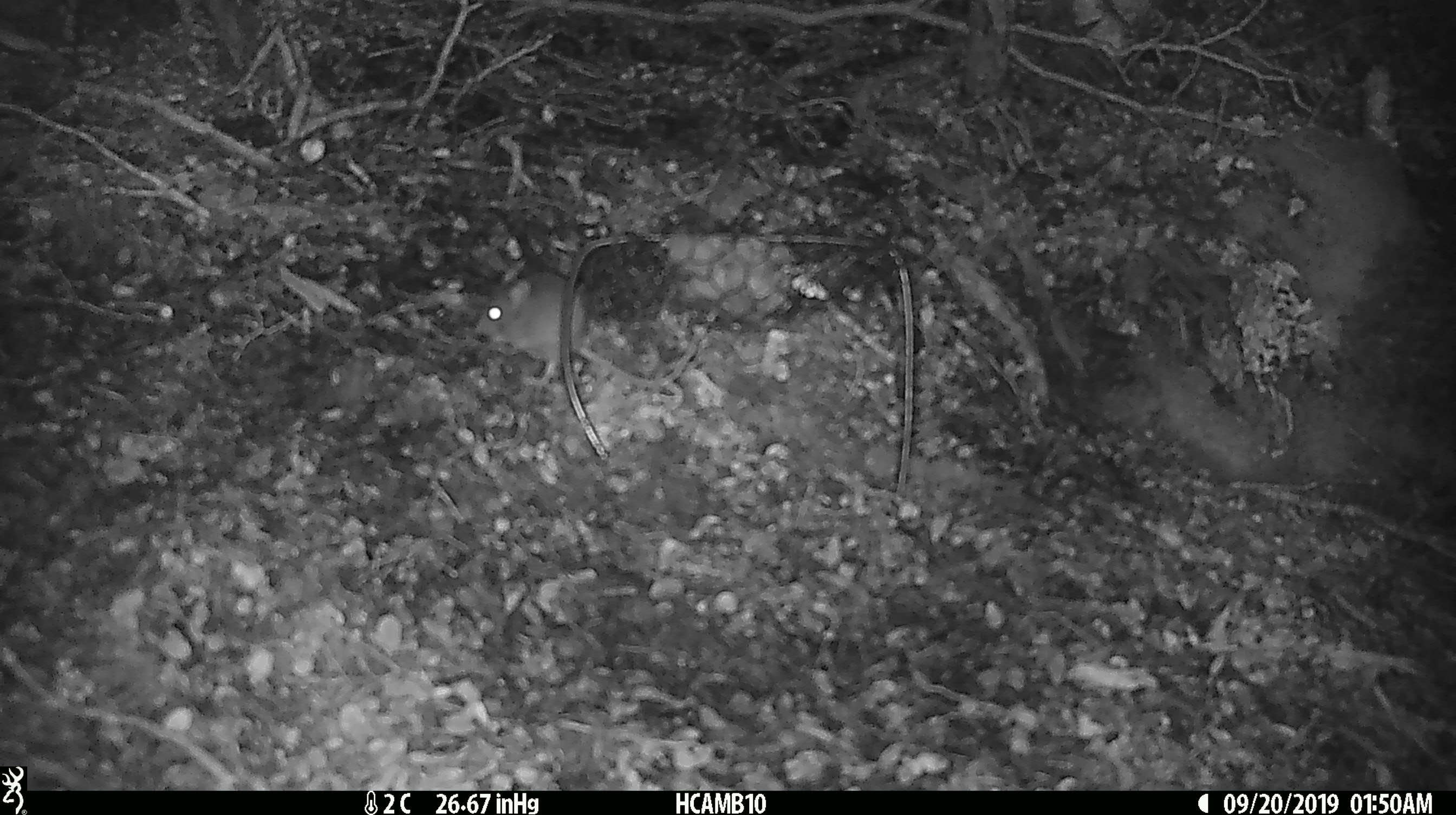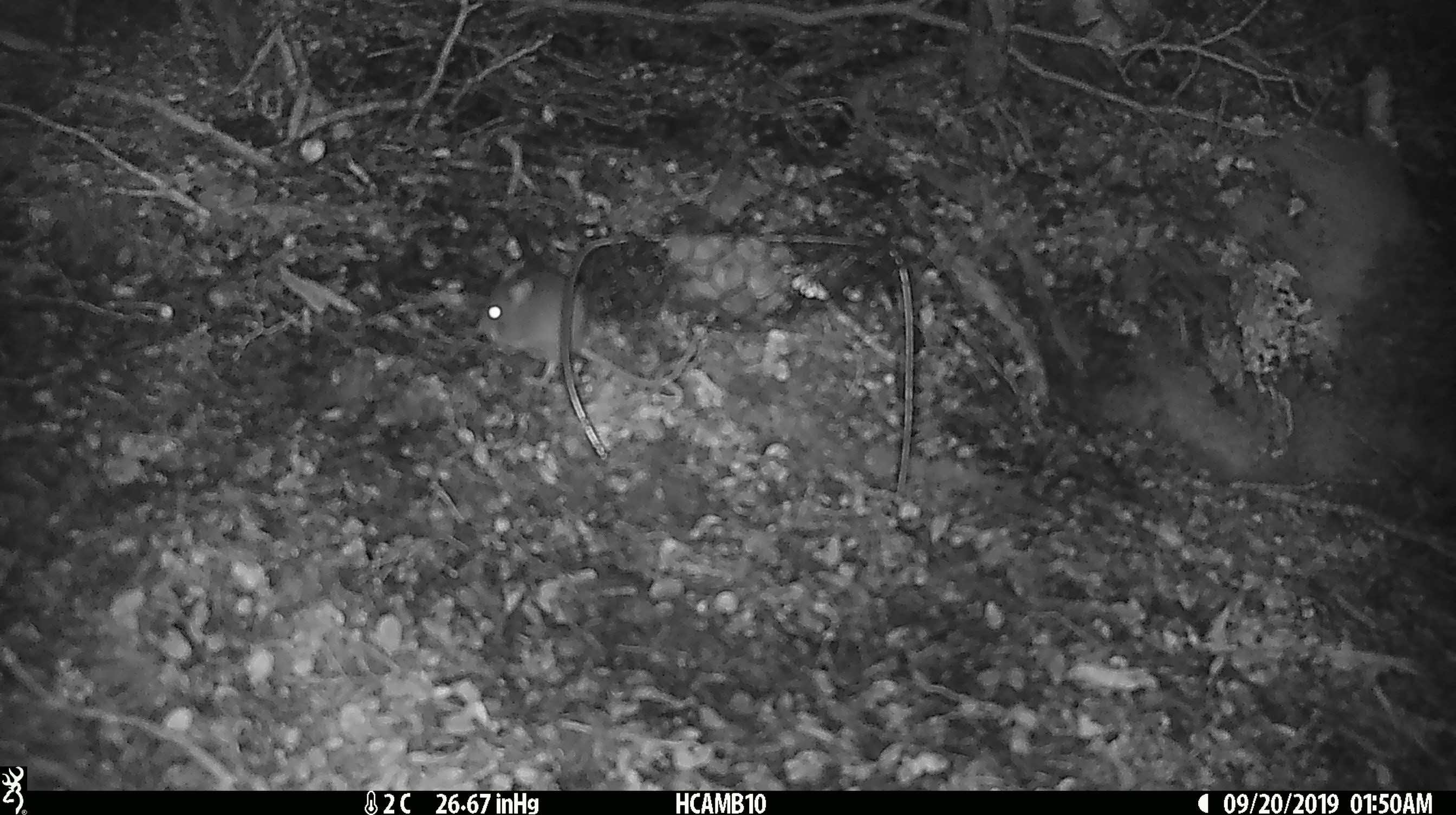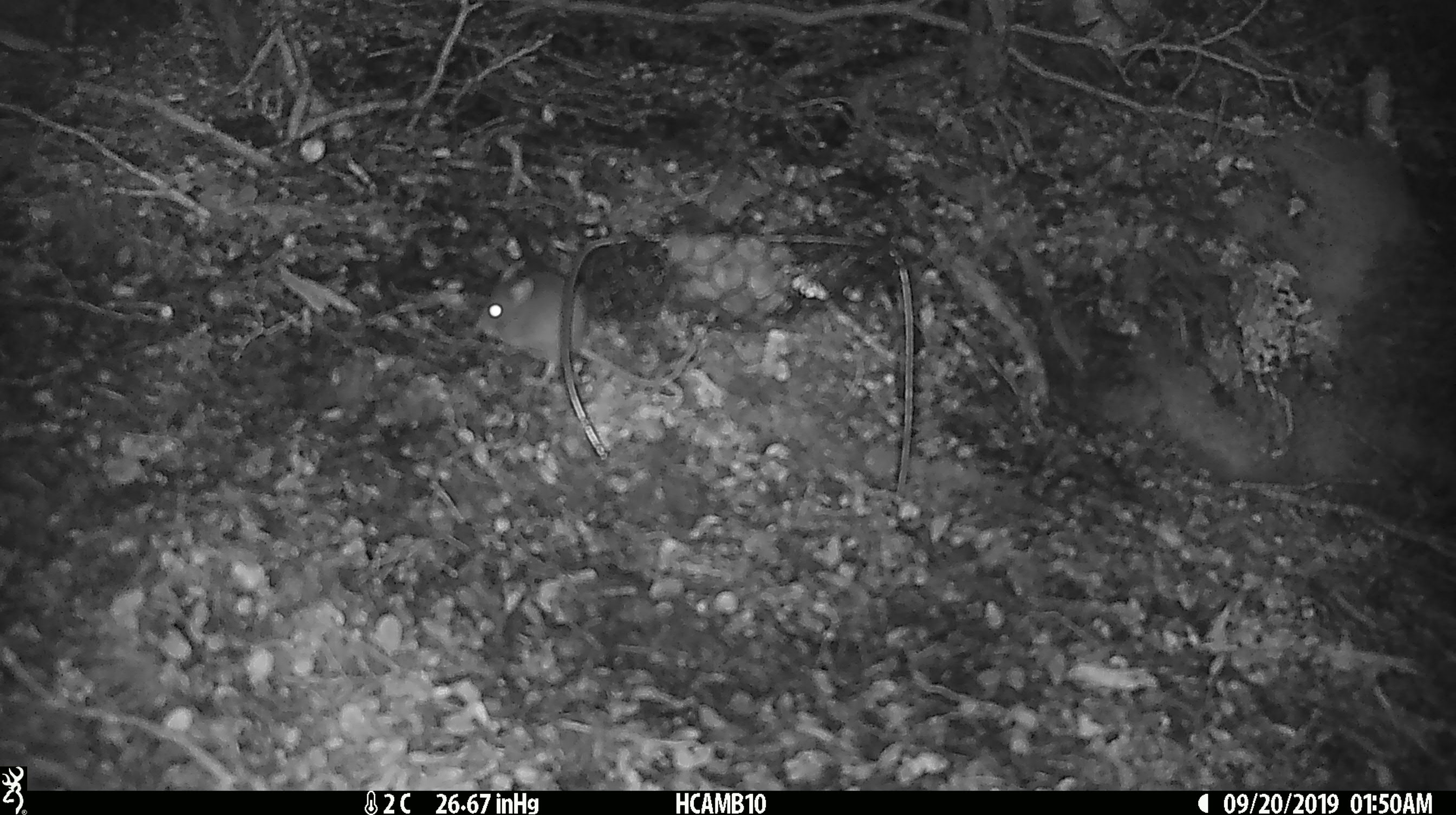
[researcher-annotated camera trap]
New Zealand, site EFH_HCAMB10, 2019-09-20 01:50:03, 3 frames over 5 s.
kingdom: Animalia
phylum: Chordata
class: Mammalia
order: Rodentia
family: Muridae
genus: Mus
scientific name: Mus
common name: mouse